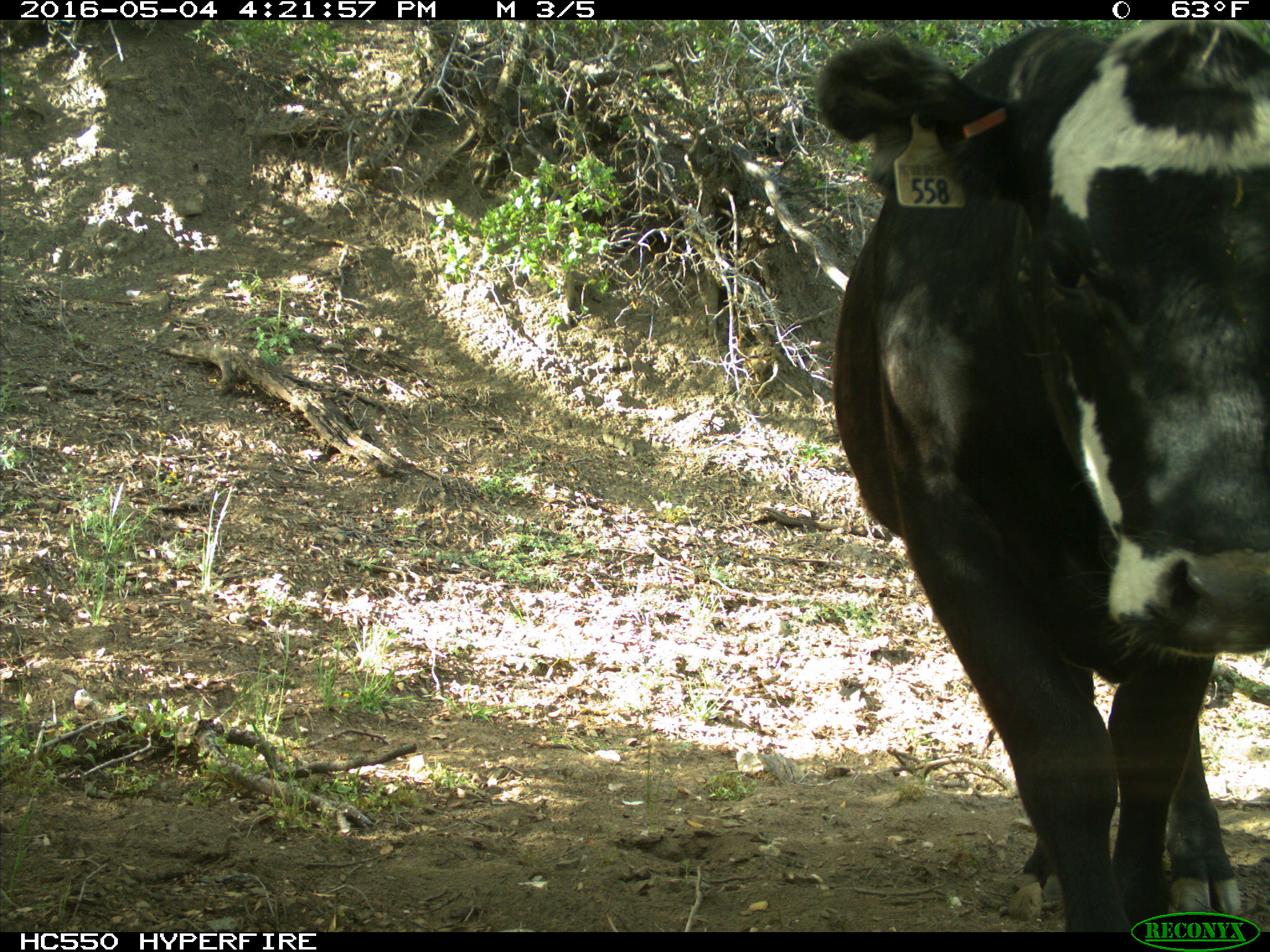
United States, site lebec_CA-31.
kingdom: Animalia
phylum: Chordata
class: Mammalia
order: Artiodactyla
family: Bovidae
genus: Bos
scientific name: Bos taurus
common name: domestic cow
Bos taurus (domestic cow).